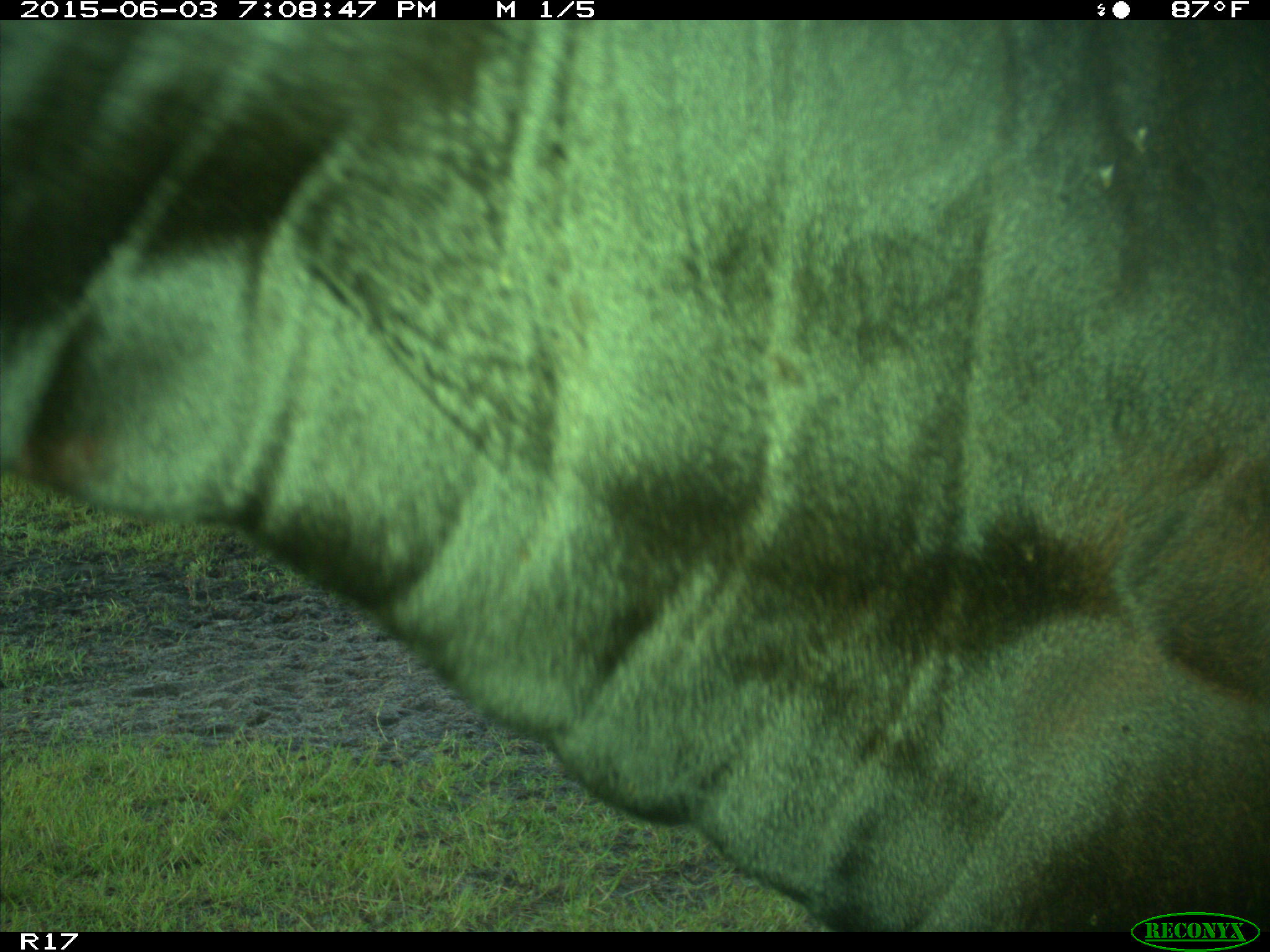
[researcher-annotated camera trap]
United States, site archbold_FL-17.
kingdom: Animalia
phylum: Chordata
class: Mammalia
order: Artiodactyla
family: Bovidae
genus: Bos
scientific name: Bos taurus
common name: domestic cow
Bos taurus (domestic cow).